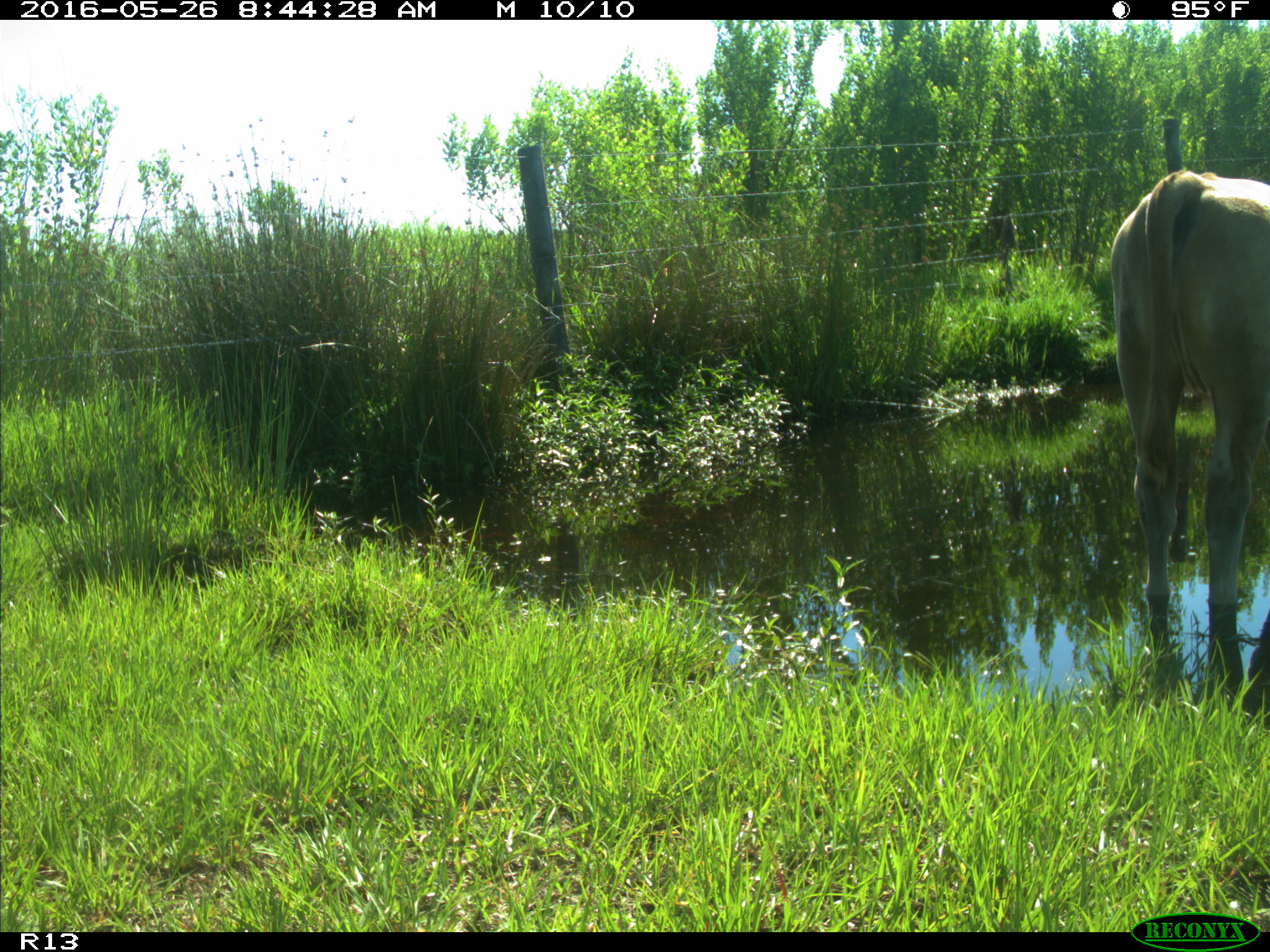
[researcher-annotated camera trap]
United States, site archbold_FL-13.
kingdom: Animalia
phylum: Chordata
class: Mammalia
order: Artiodactyla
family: Bovidae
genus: Bos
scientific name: Bos taurus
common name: domestic cow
Bos taurus (domestic cow).